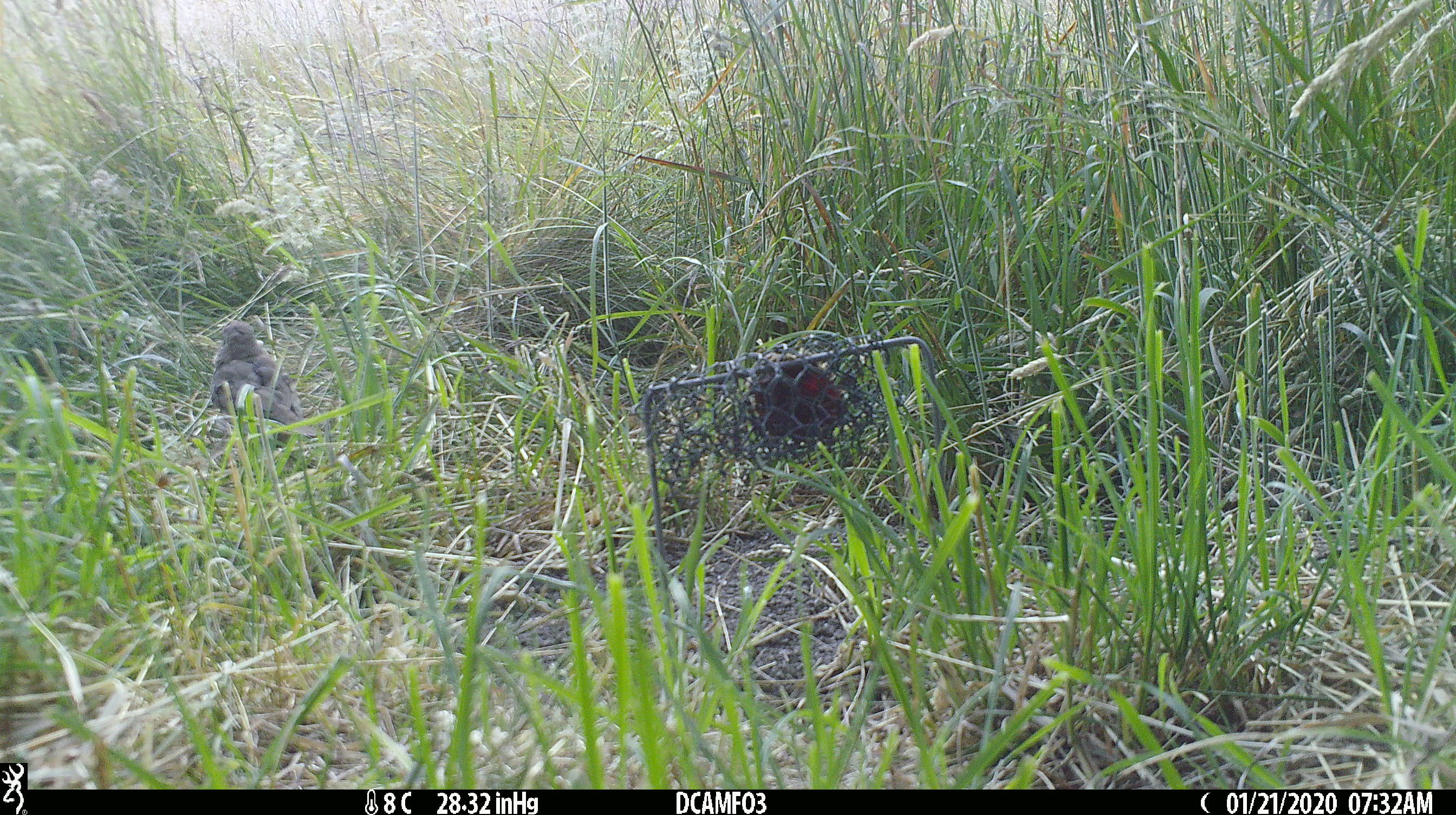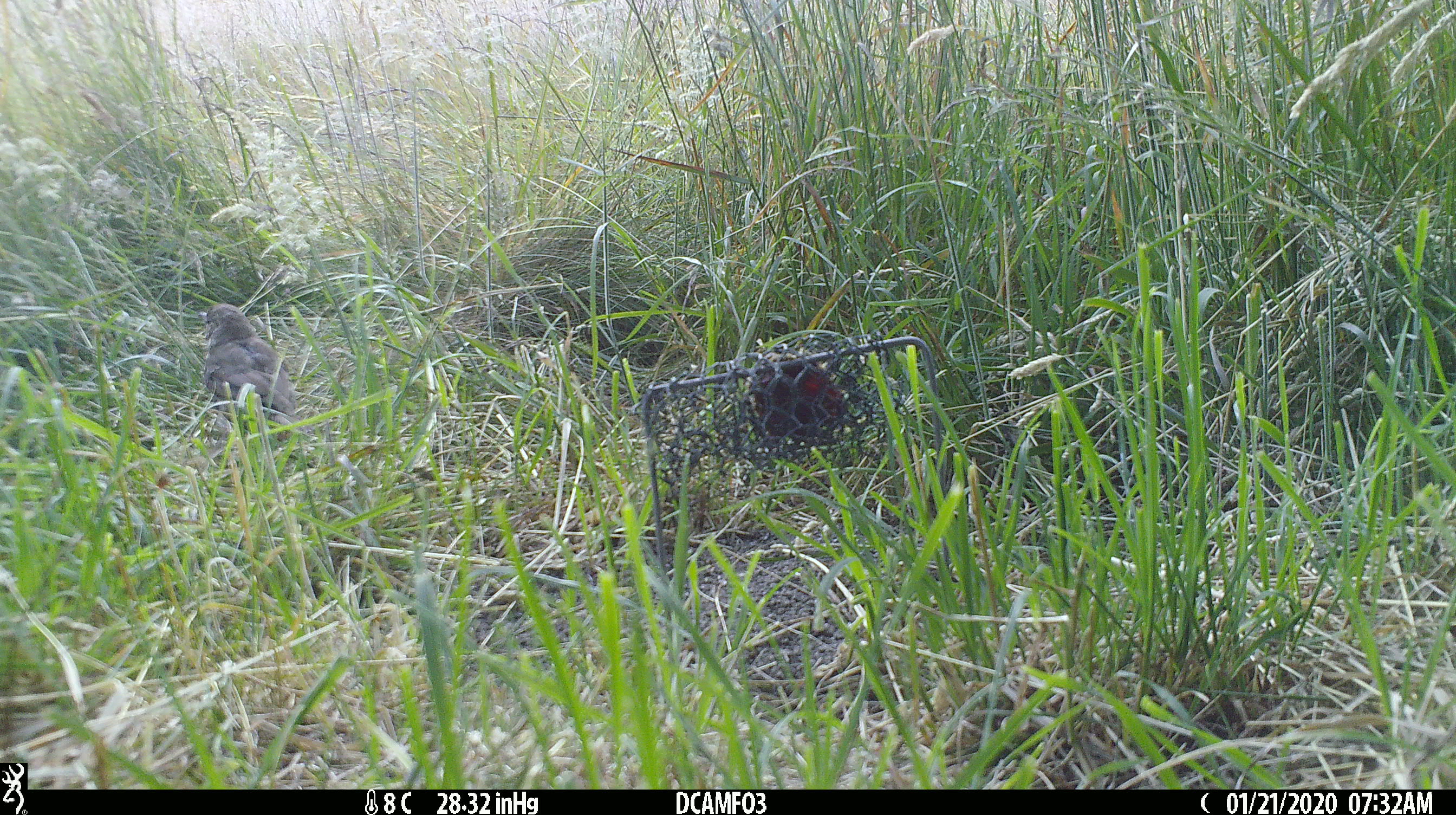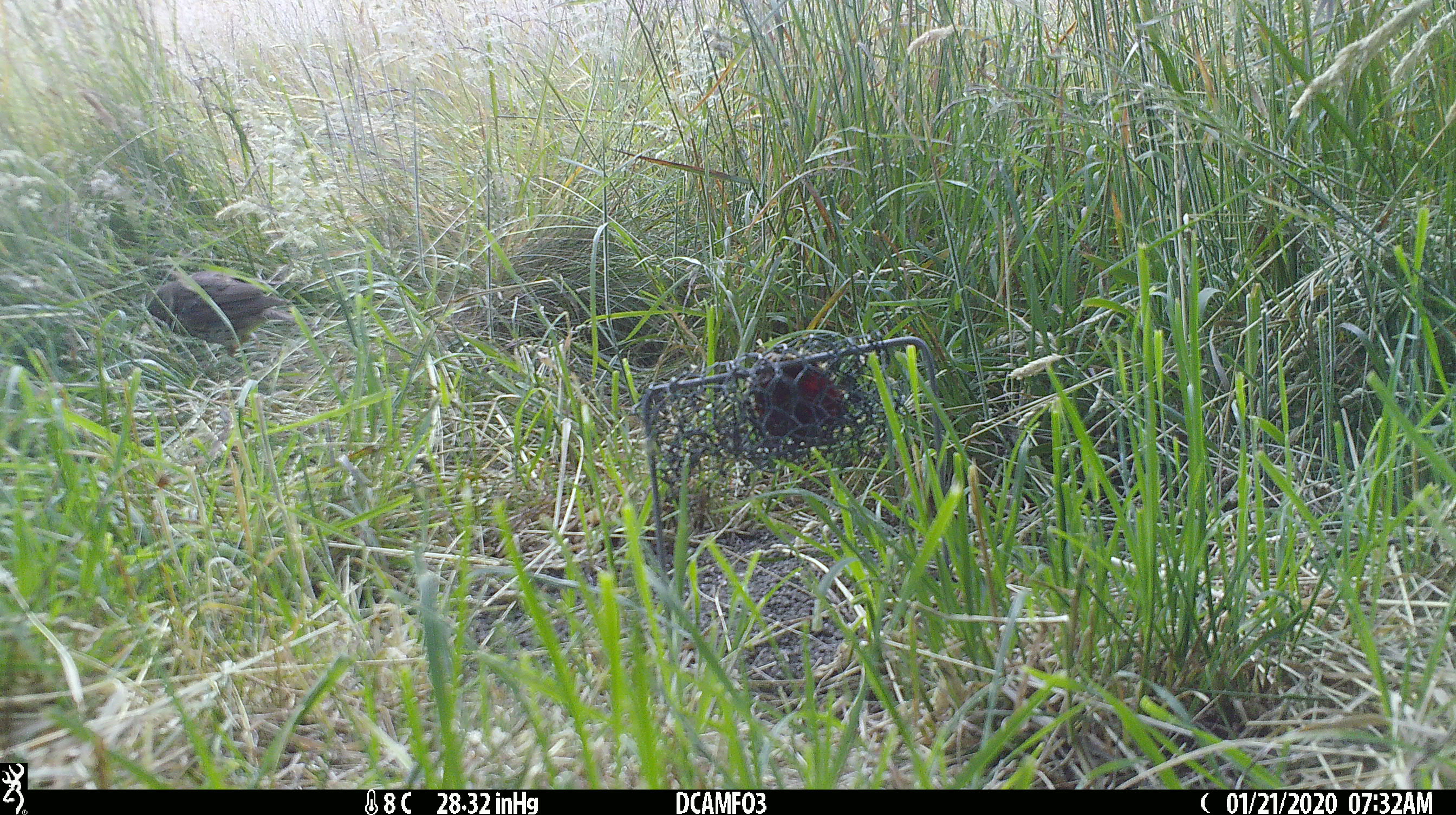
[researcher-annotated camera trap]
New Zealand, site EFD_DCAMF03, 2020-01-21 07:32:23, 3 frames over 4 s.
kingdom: Animalia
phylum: Chordata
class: Aves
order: Passeriformes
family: Turdidae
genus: Turdus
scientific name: Turdus philomelos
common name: song thrush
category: thrush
Thrush (song thrush) (Turdus philomelos).